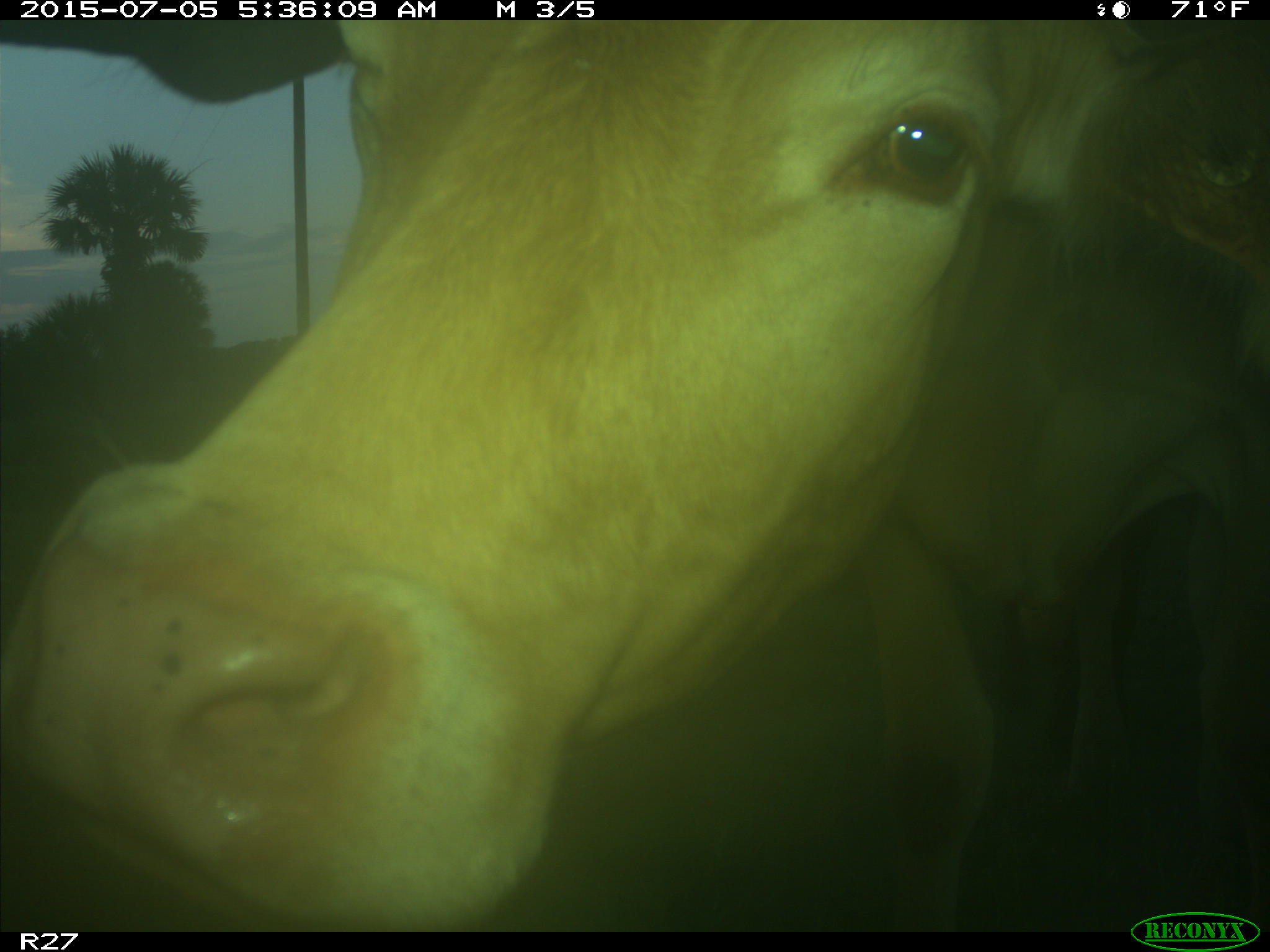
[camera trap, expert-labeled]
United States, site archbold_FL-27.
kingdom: Animalia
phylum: Chordata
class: Mammalia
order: Artiodactyla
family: Bovidae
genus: Bos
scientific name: Bos taurus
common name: domestic cow